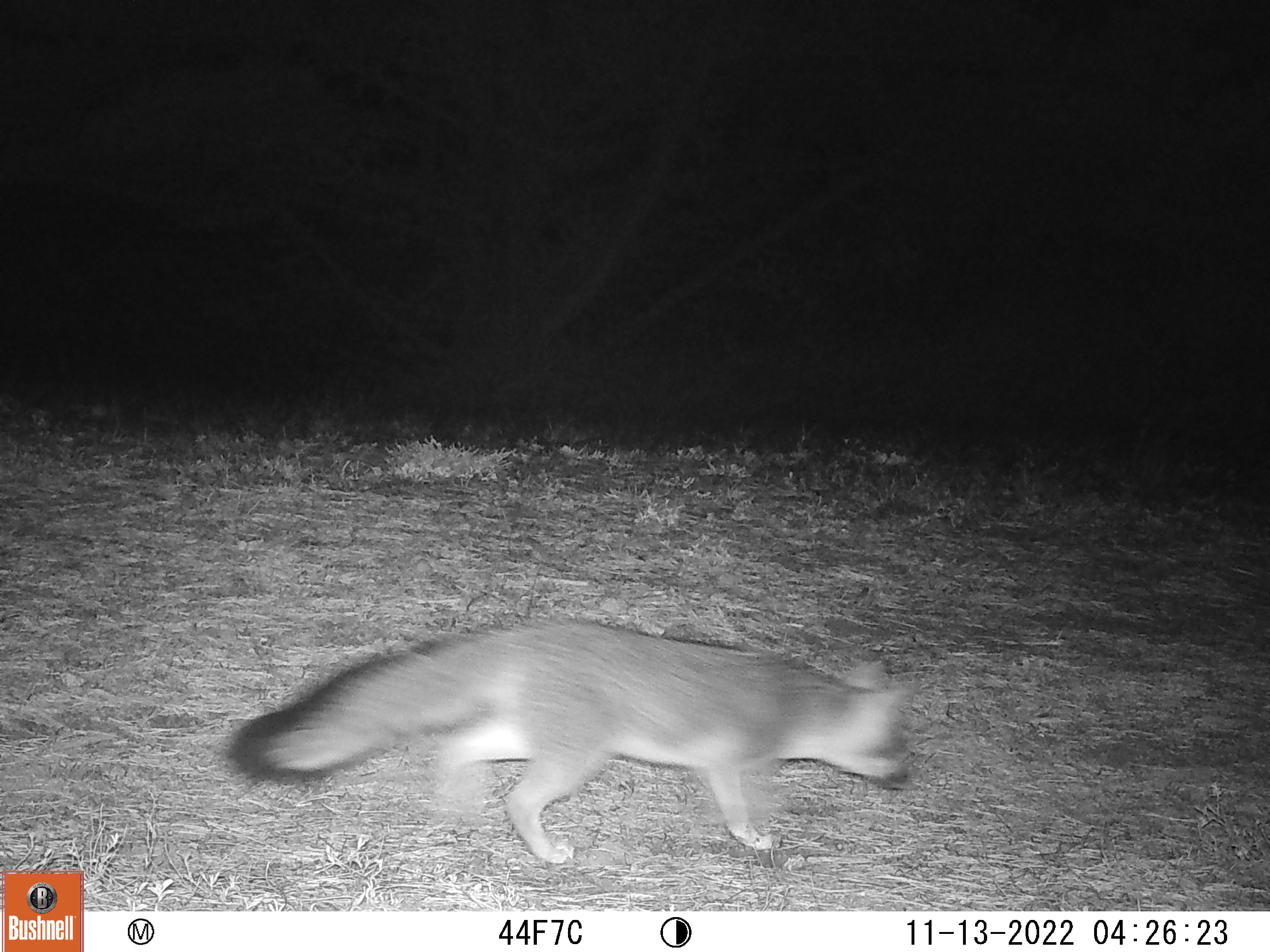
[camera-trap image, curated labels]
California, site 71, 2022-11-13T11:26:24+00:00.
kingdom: Animalia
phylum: Chordata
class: Mammalia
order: Carnivora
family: Canidae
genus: Urocyon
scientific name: Urocyon cinereoargenteus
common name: gray fox